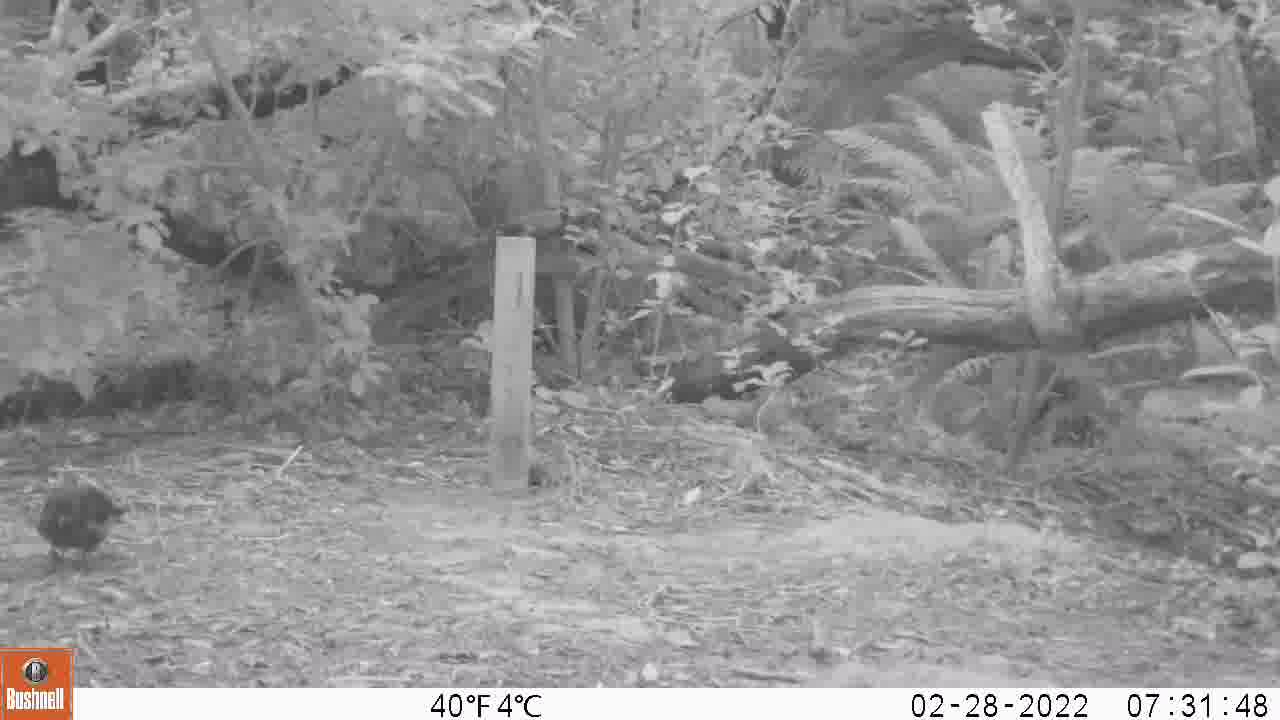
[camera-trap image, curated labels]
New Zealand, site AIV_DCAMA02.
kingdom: Animalia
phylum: Chordata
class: Aves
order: Passeriformes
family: Turdidae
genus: Turdus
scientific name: Turdus merula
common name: eurasian blackbird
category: blackbird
Blackbird (eurasian blackbird) (Turdus merula).